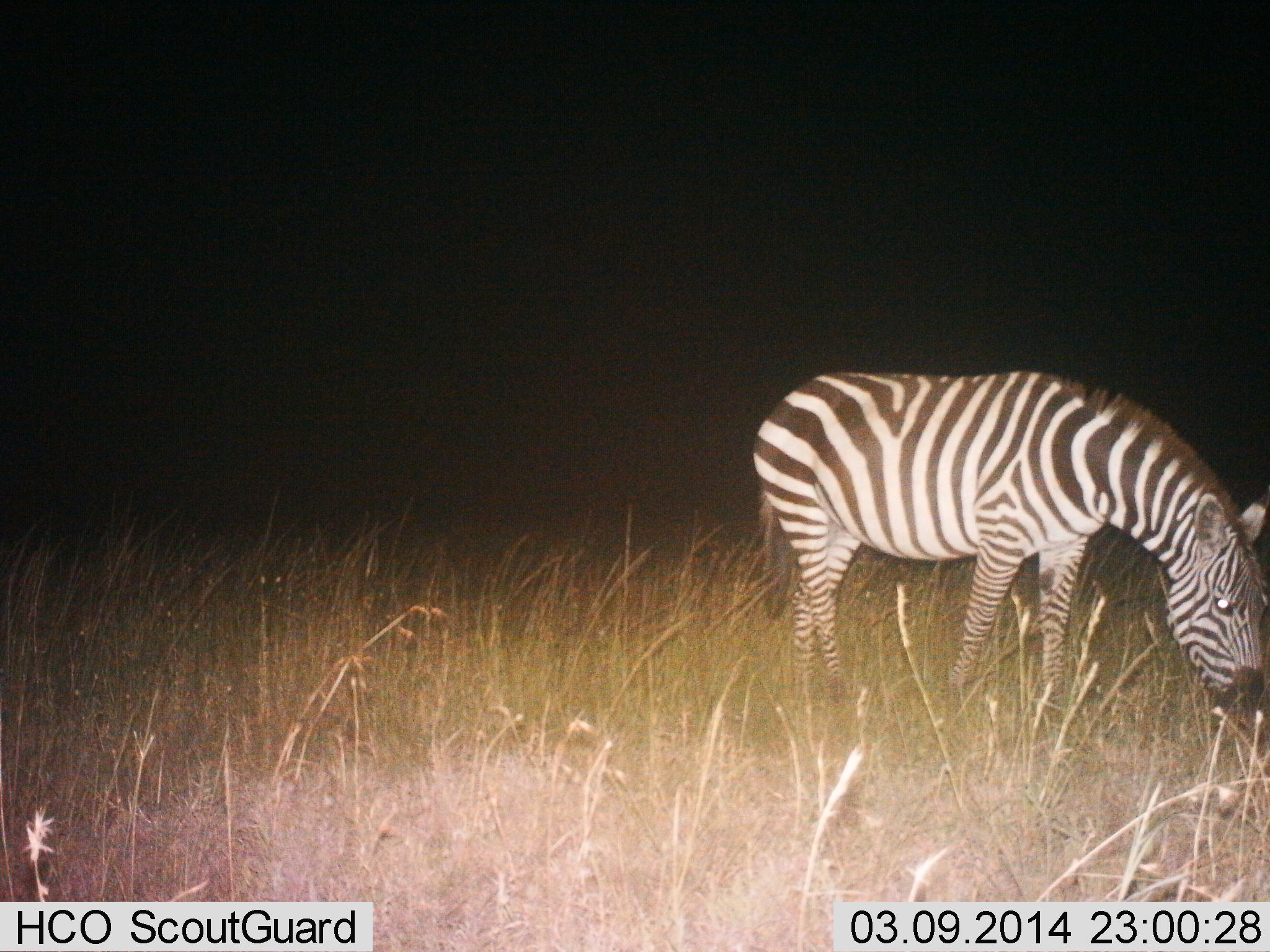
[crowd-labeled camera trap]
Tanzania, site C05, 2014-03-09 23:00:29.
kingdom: Animalia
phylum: Chordata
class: Mammalia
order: Perissodactyla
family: Equidae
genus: Equus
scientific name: Equus quagga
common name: plains zebra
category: zebra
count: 1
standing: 20%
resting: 10%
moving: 0%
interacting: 0%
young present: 0%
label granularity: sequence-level